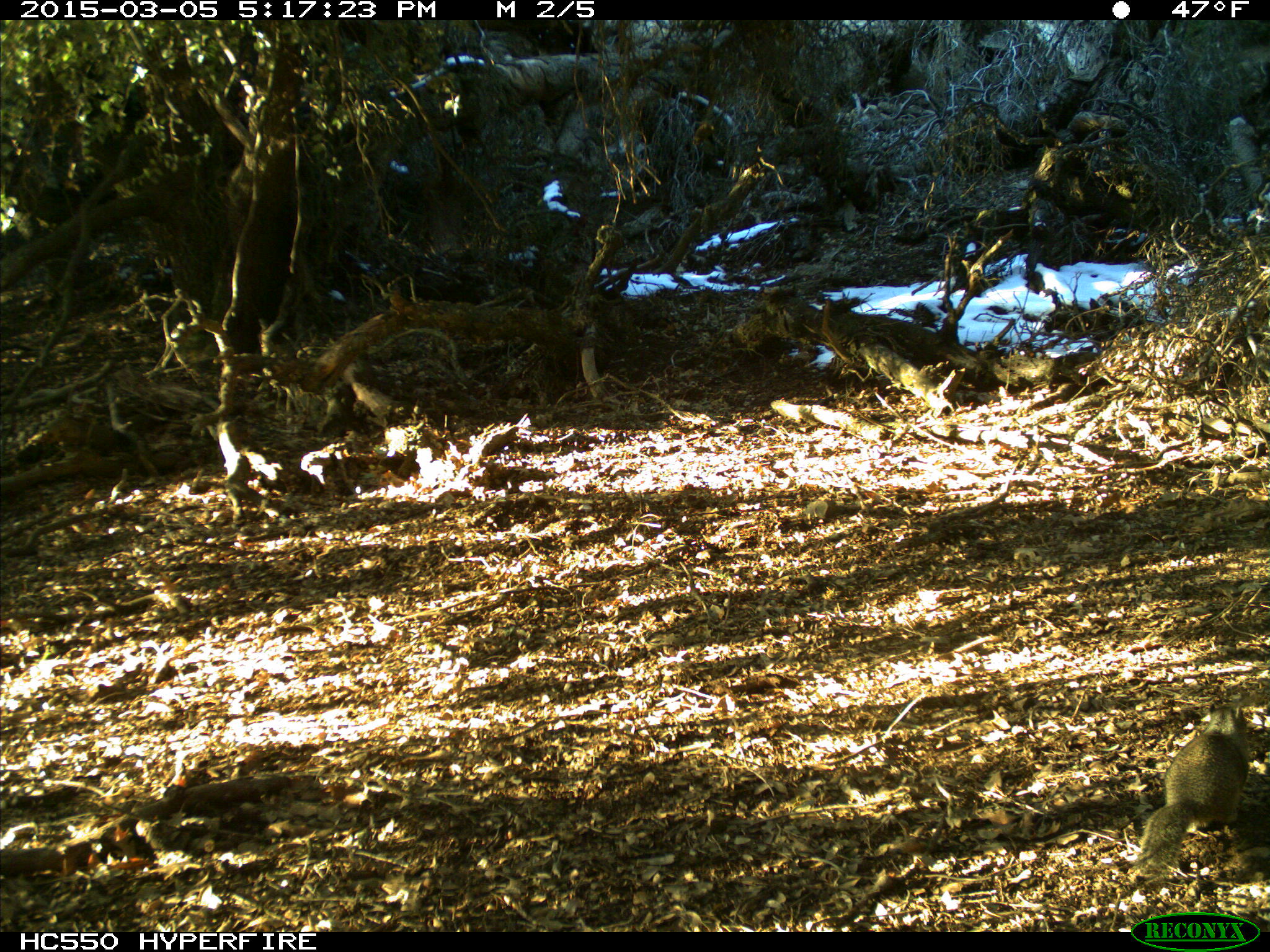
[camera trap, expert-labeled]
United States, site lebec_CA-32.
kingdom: Animalia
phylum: Chordata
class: Mammalia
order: Rodentia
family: Sciuridae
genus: Otospermophilus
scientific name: Otospermophilus beecheyi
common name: california ground squirrel